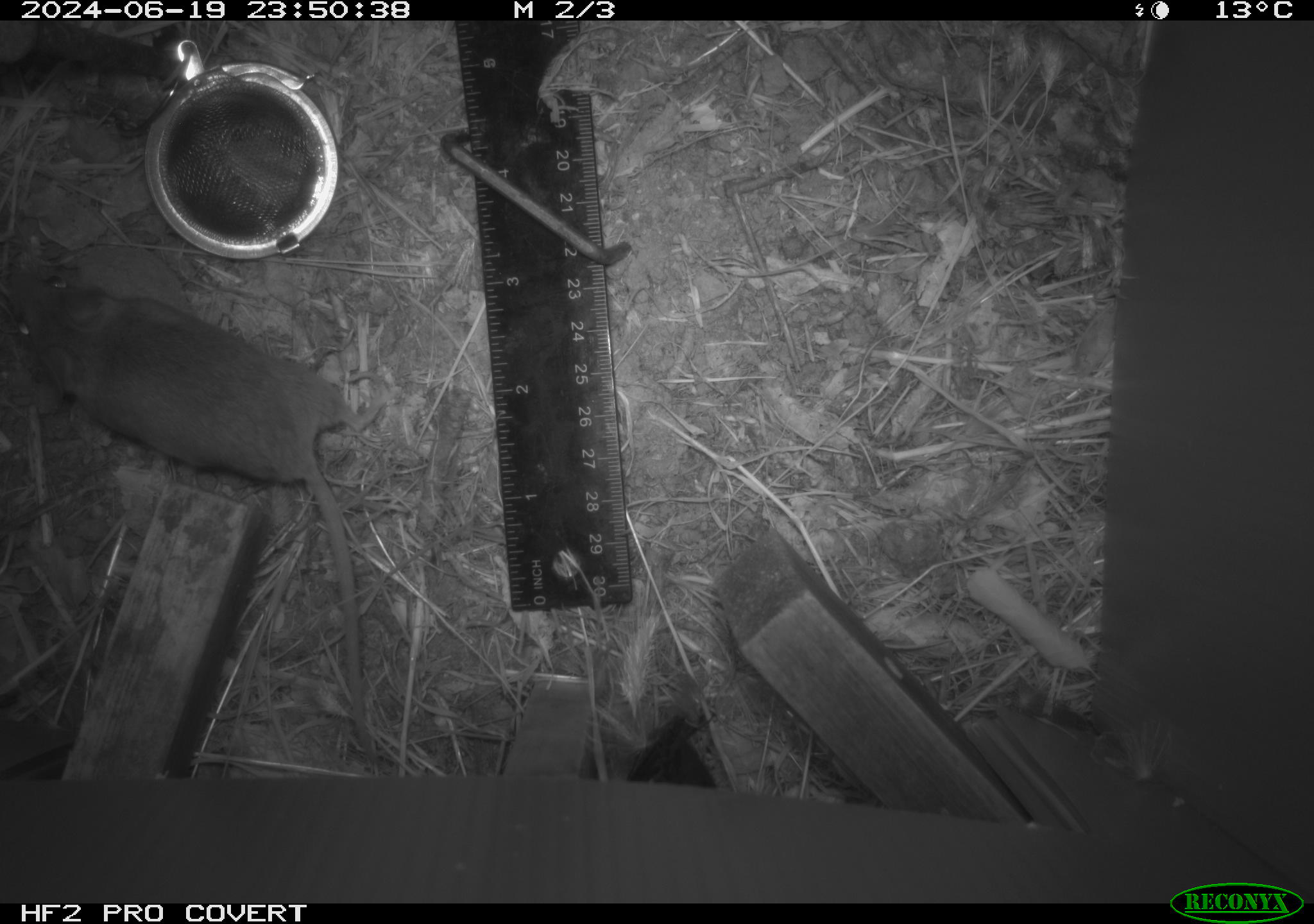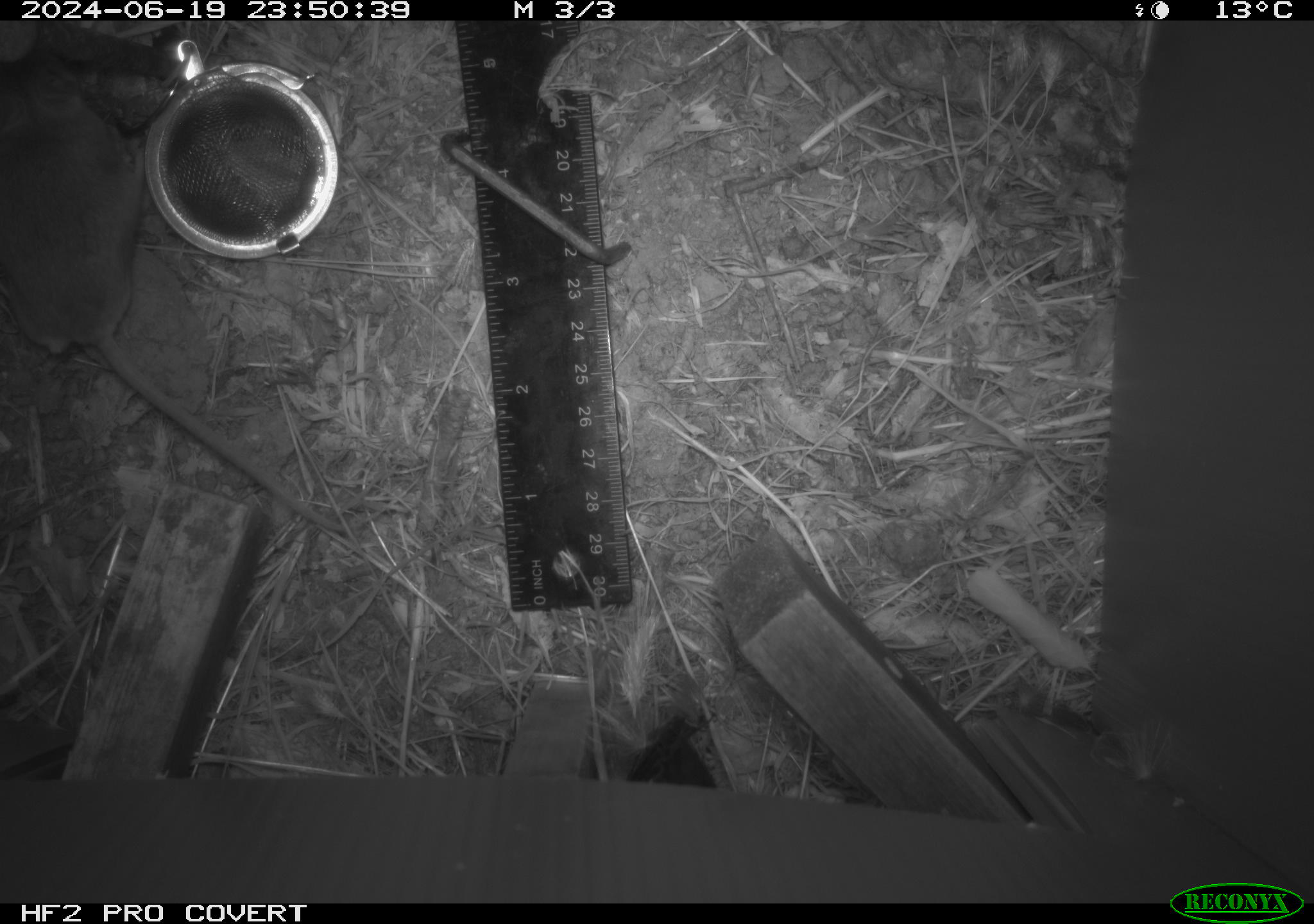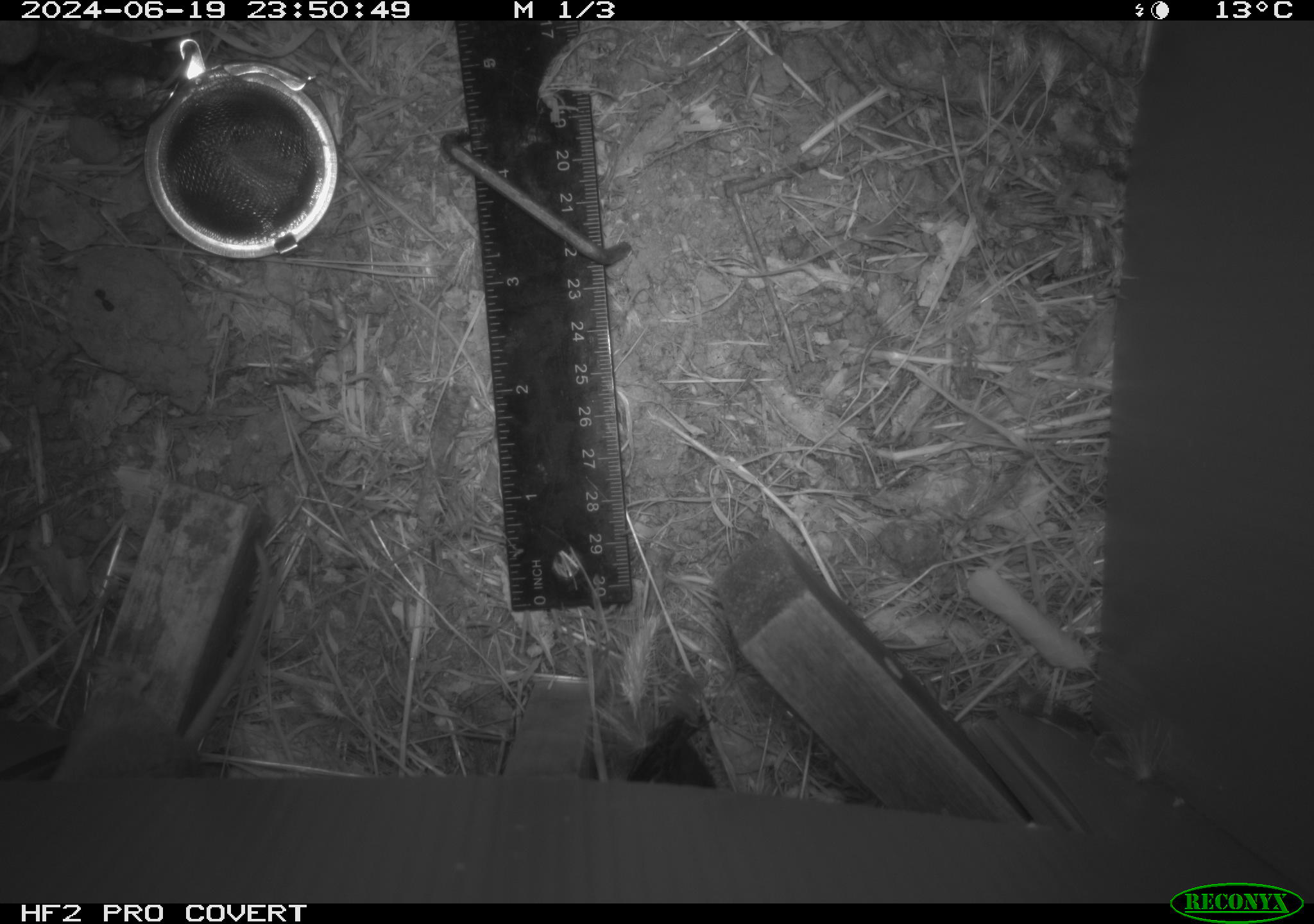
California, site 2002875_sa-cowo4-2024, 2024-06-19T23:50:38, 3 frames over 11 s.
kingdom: Animalia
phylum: Chordata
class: Mammalia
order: Rodentia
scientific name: Rodentia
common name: rodent